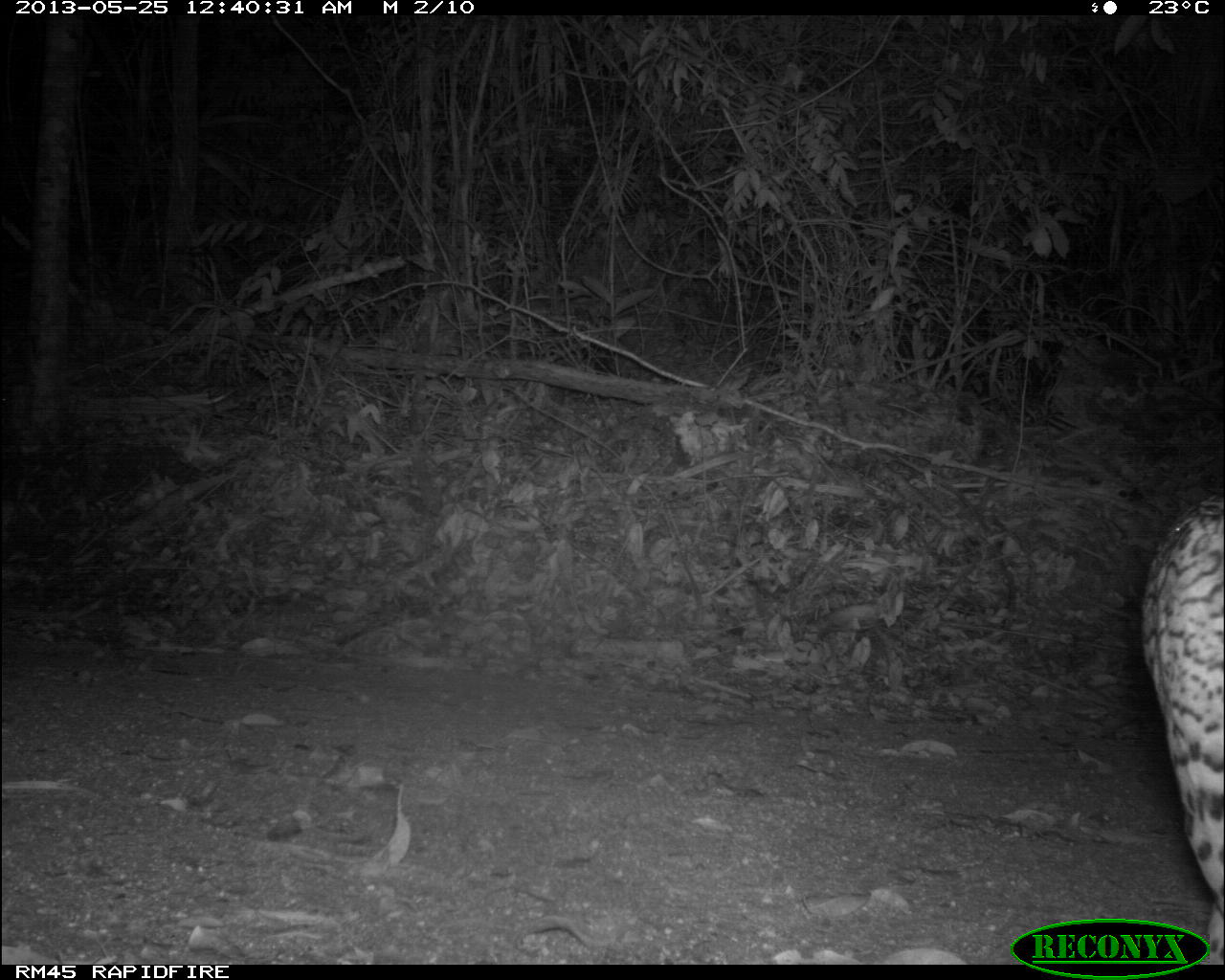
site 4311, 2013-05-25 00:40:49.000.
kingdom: Animalia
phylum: Chordata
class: Mammalia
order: Carnivora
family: Felidae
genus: Leopardus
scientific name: Leopardus pardalis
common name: ocelot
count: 1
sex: male